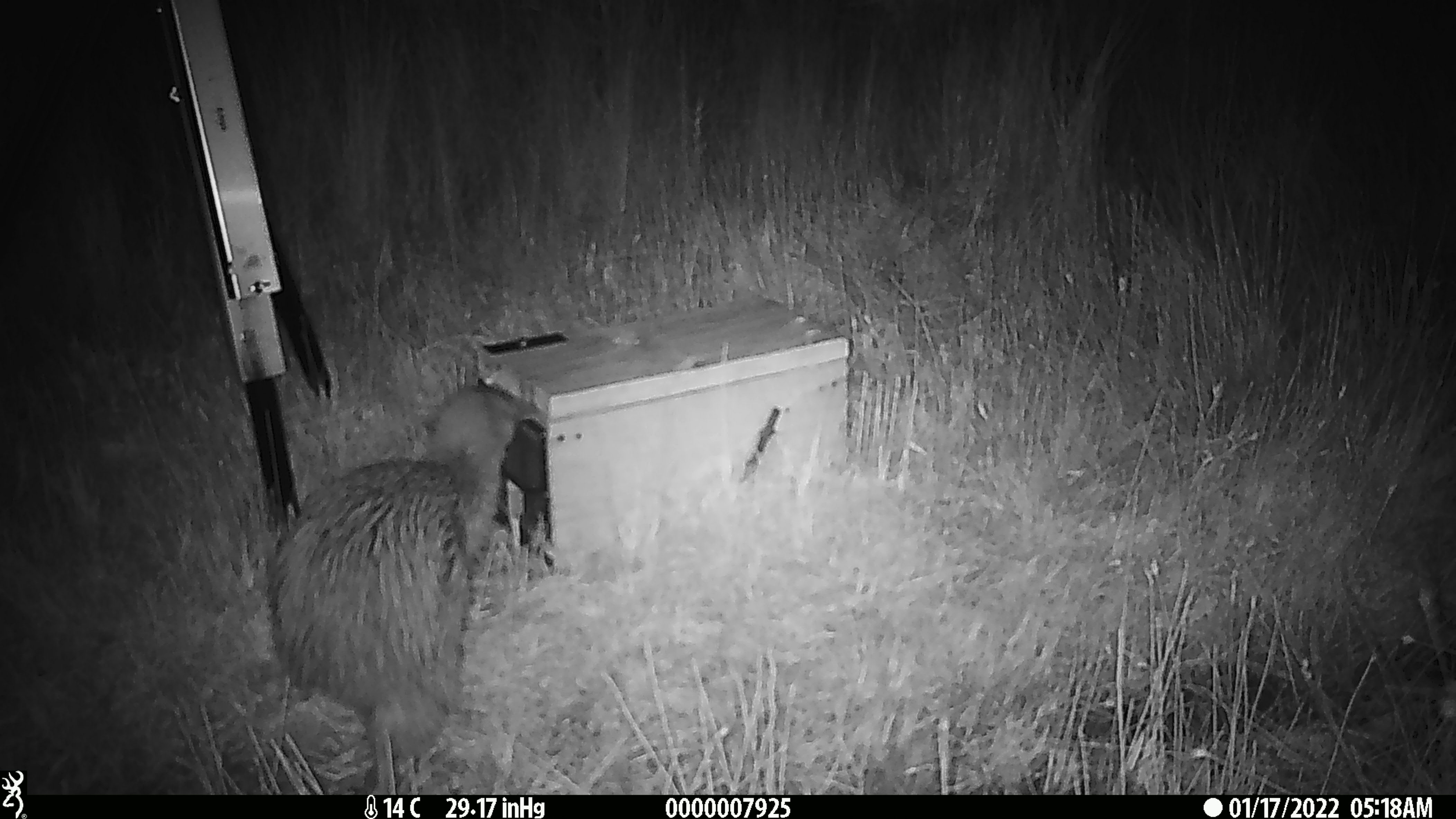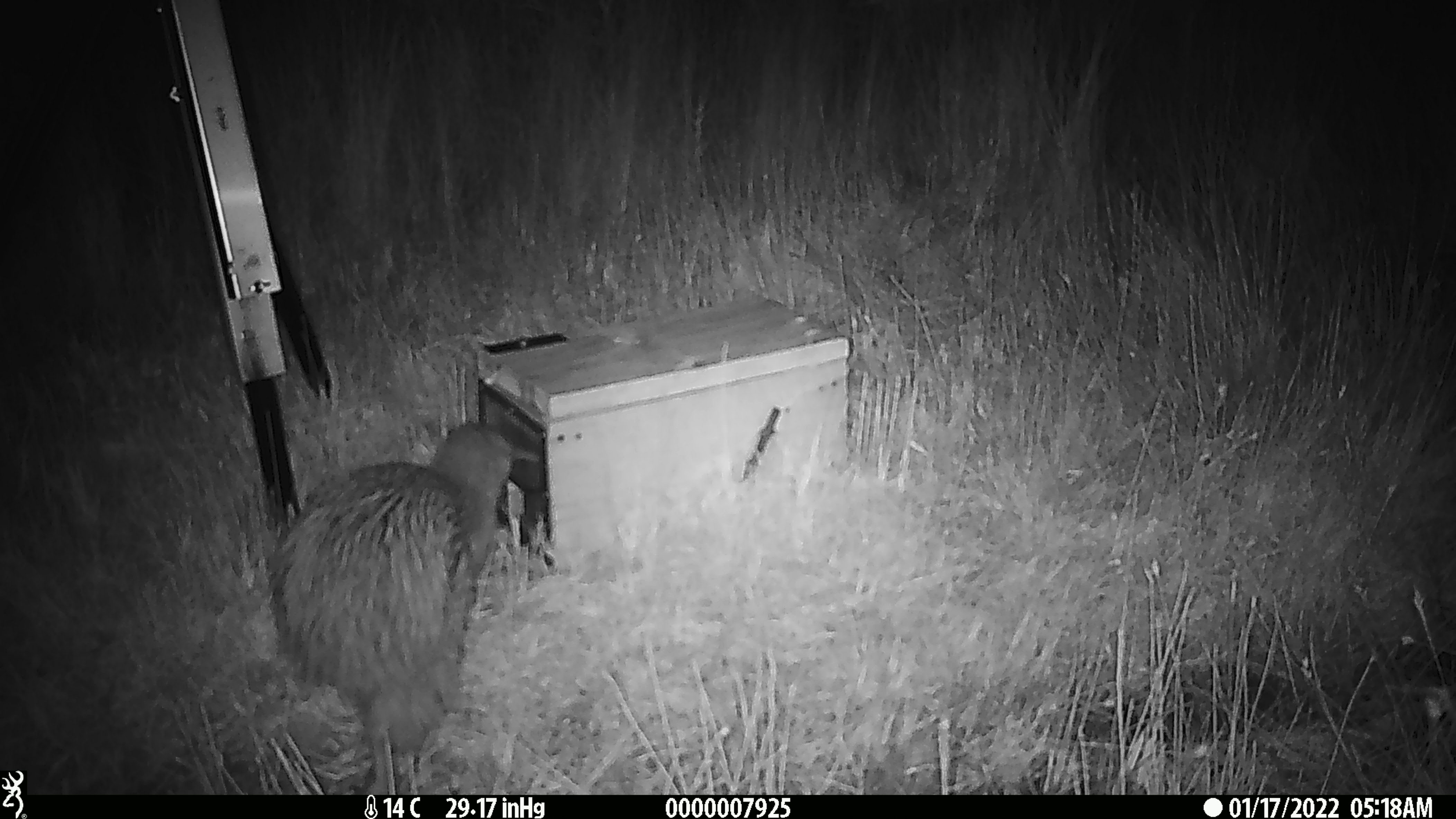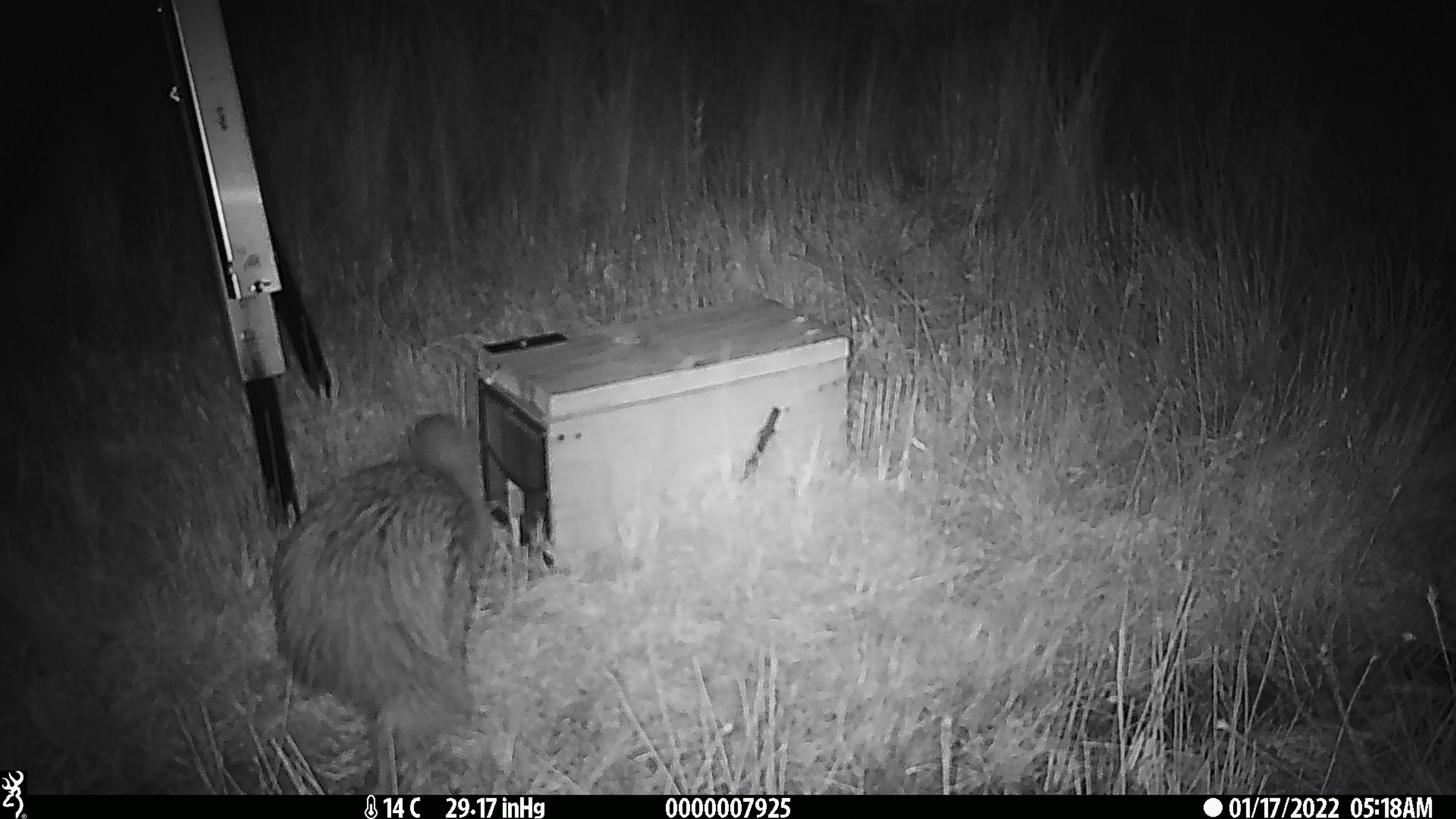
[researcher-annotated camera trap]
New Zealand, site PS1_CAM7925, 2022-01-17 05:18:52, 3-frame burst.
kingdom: Animalia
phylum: Chordata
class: Aves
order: Apterygiformes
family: Apterygidae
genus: Apteryx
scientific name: Apteryx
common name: kiwi